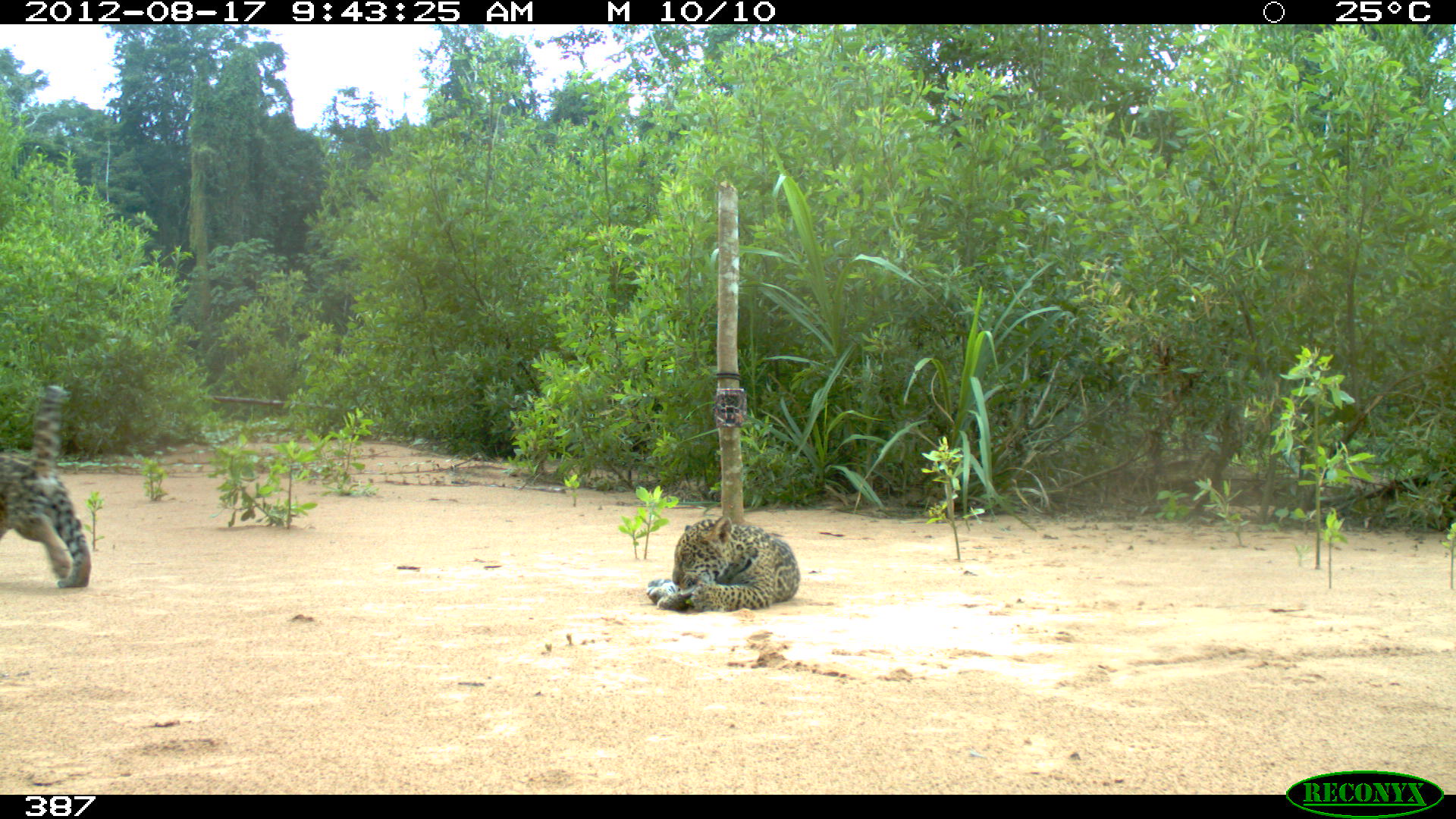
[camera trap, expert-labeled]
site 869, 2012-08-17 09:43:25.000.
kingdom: Animalia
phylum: Chordata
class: Mammalia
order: Carnivora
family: Felidae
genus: Panthera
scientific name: Panthera onca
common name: jaguar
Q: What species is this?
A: Panthera onca (jaguar).